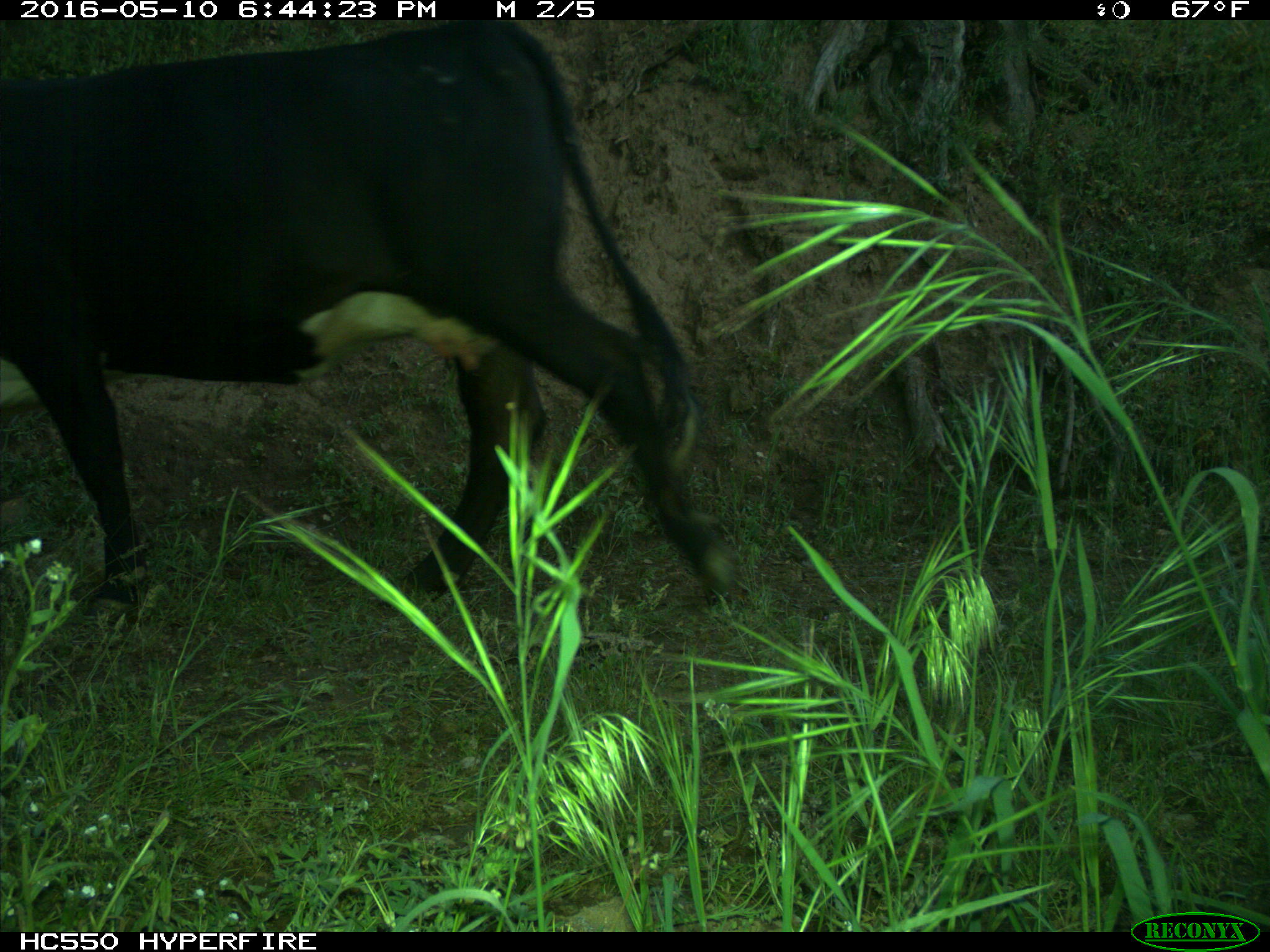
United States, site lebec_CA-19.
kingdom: Animalia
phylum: Chordata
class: Mammalia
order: Artiodactyla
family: Bovidae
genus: Bos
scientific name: Bos taurus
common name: domestic cow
Bos taurus (domestic cow).